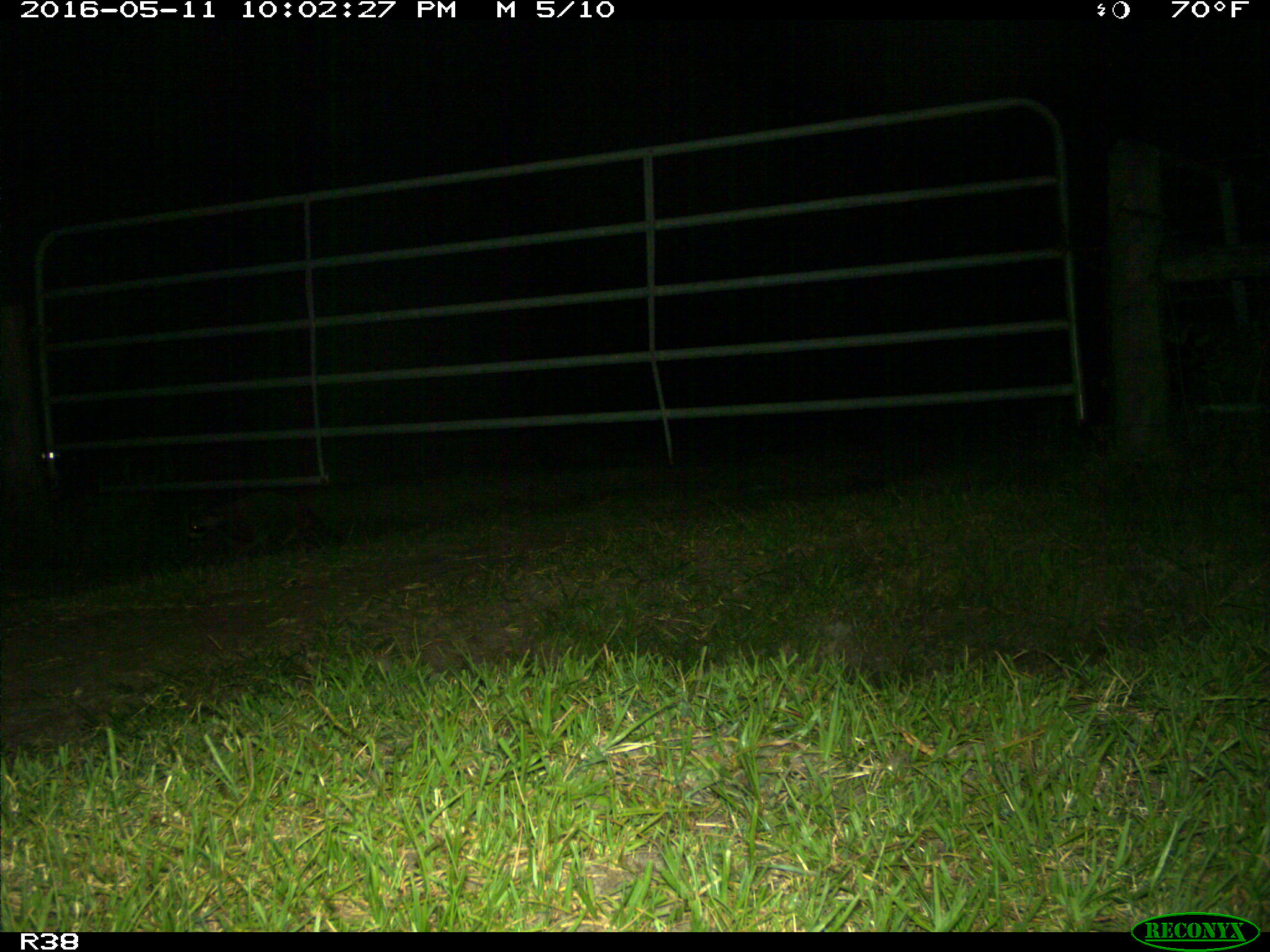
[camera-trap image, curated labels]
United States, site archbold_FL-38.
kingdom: Animalia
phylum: Chordata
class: Mammalia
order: Carnivora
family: Procyonidae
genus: Procyon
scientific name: Procyon lotor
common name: common raccoon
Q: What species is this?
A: Procyon lotor (common raccoon).